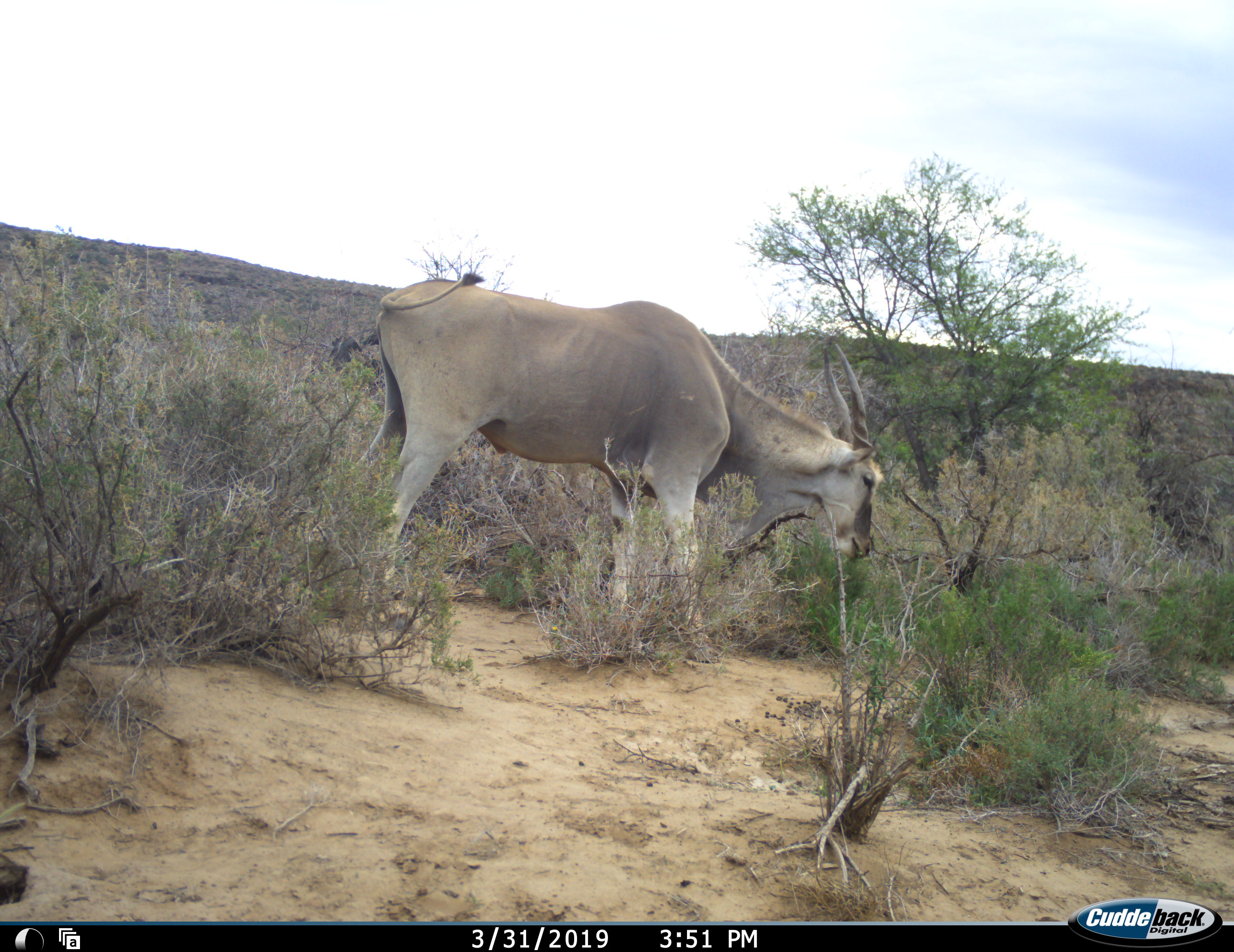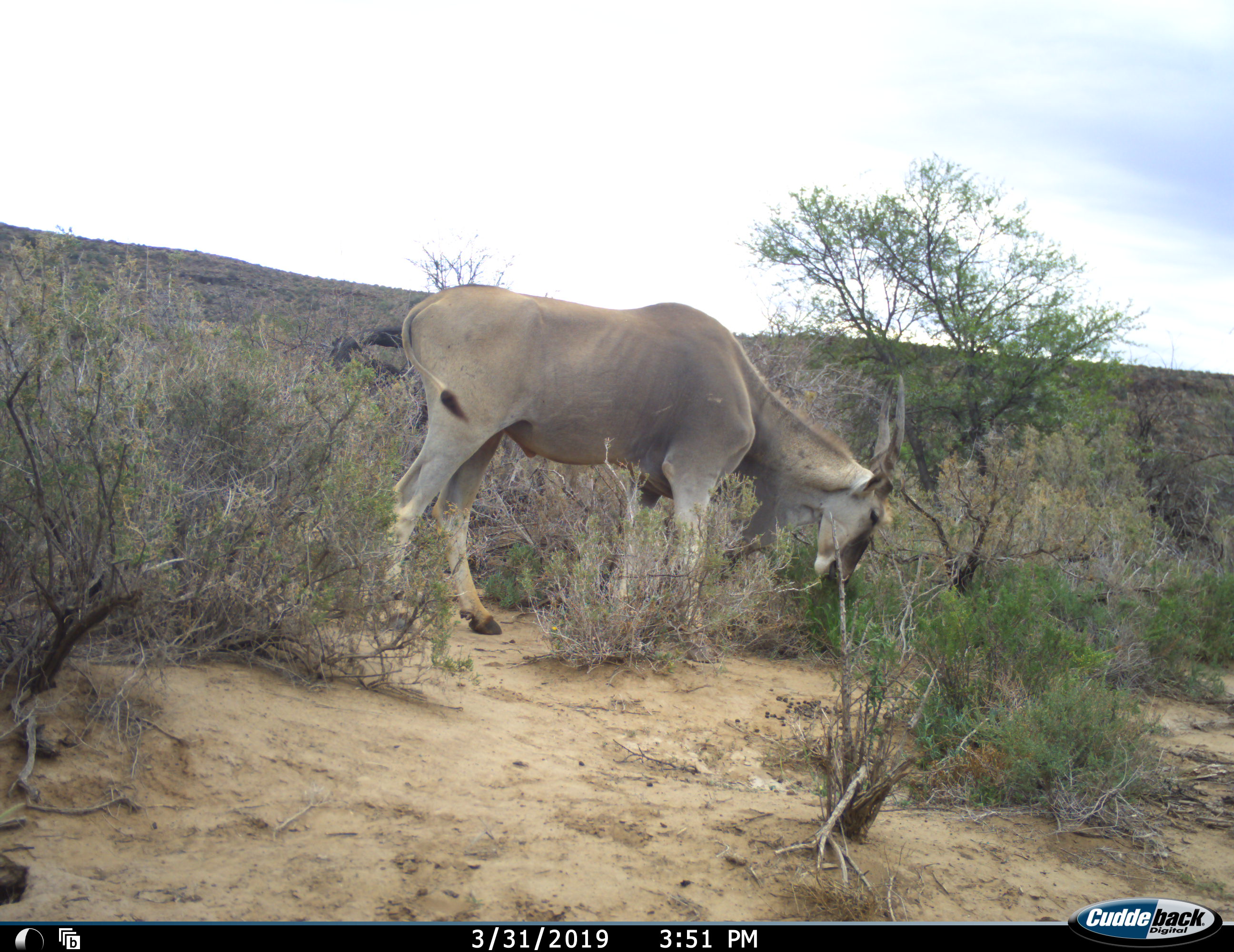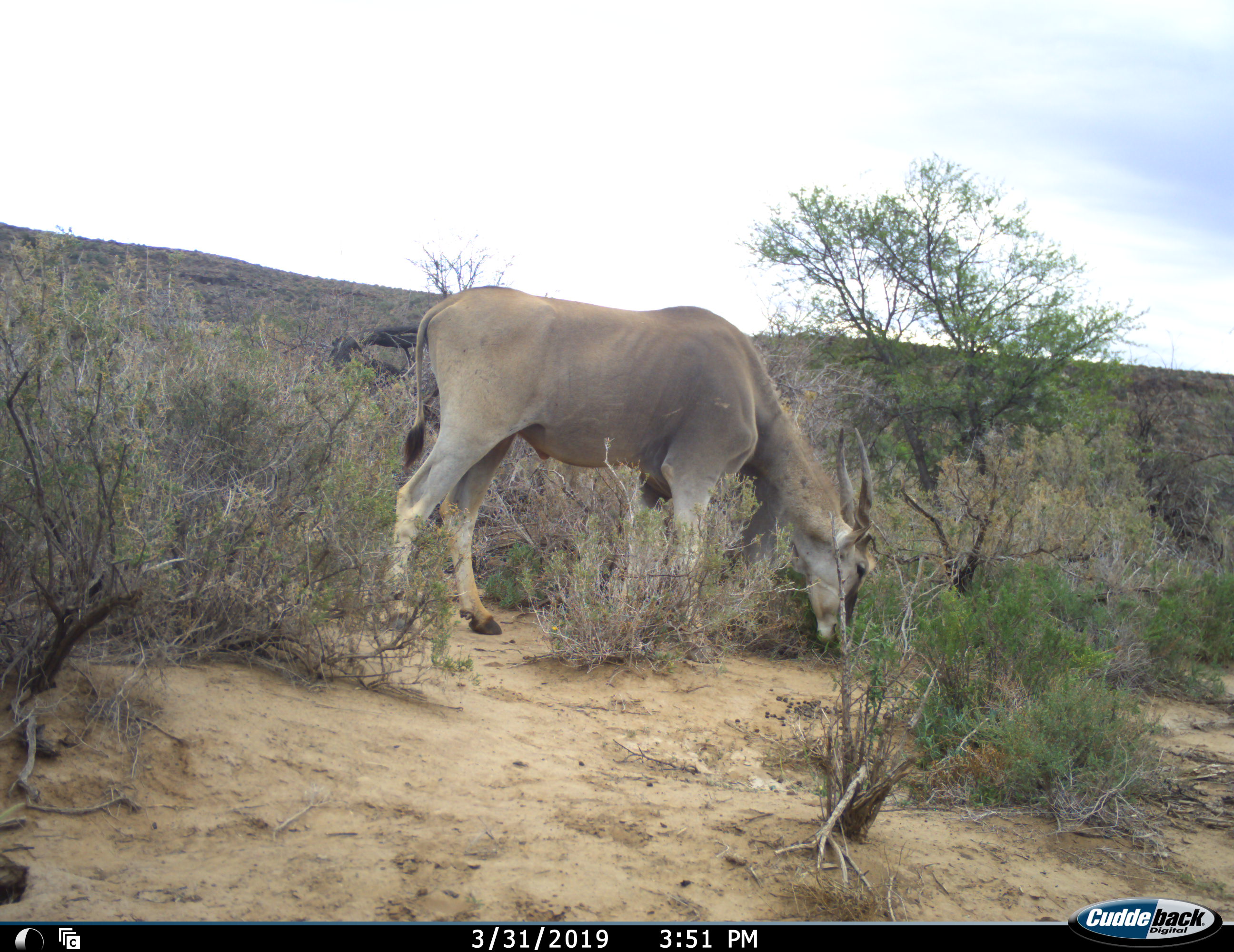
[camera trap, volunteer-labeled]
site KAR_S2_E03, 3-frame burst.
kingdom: Animalia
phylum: Chordata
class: Mammalia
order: Artiodactyla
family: Bovidae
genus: Tragelaphus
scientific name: Tragelaphus oryx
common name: eland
Eland (Tragelaphus oryx), count 1. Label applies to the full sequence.